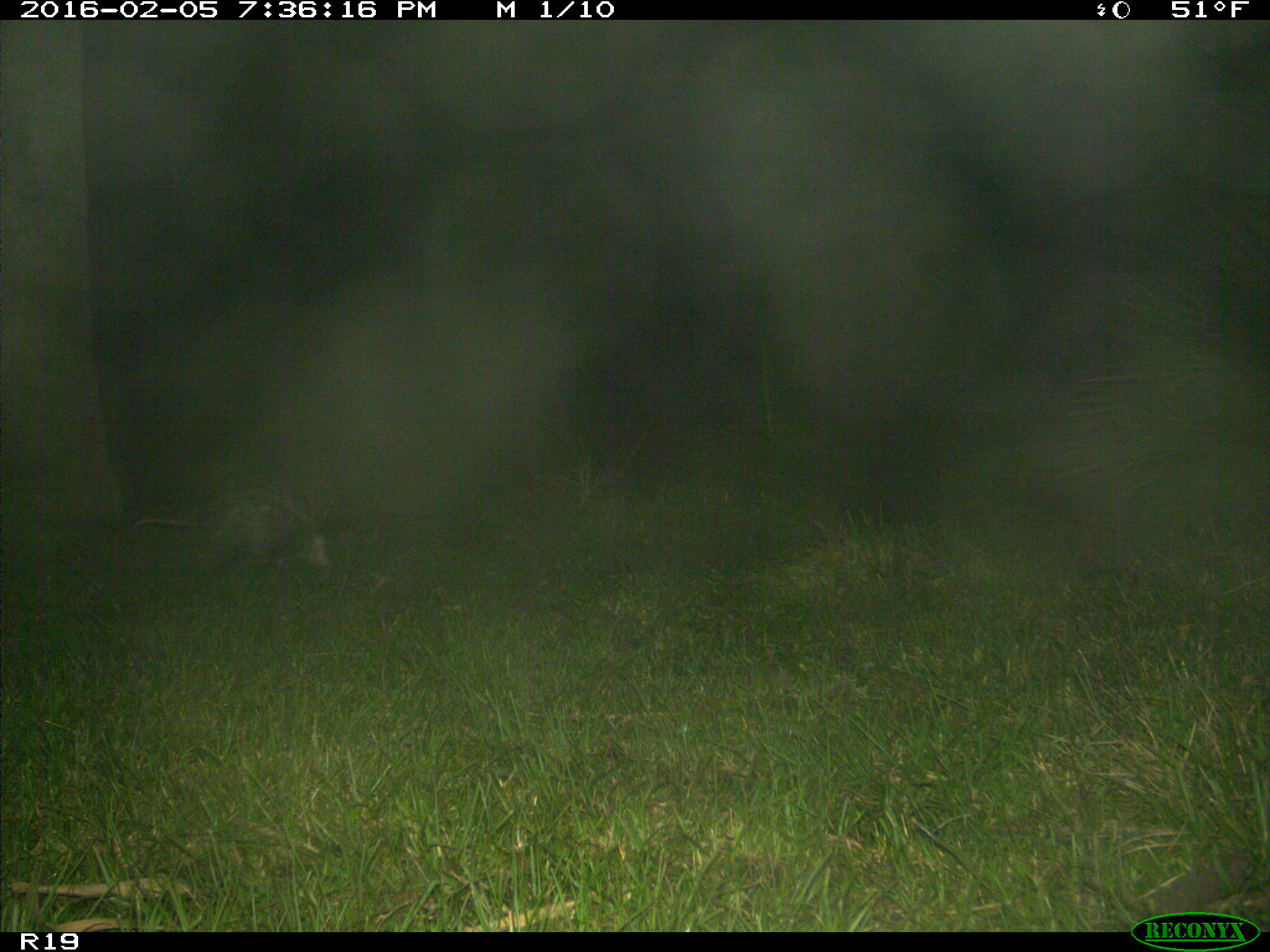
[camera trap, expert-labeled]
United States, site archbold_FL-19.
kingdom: Animalia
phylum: Chordata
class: Mammalia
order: Didelphimorphia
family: Didelphidae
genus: Didelphis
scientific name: Didelphis virginiana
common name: virginia opossum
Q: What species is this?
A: Didelphis virginiana (virginia opossum).